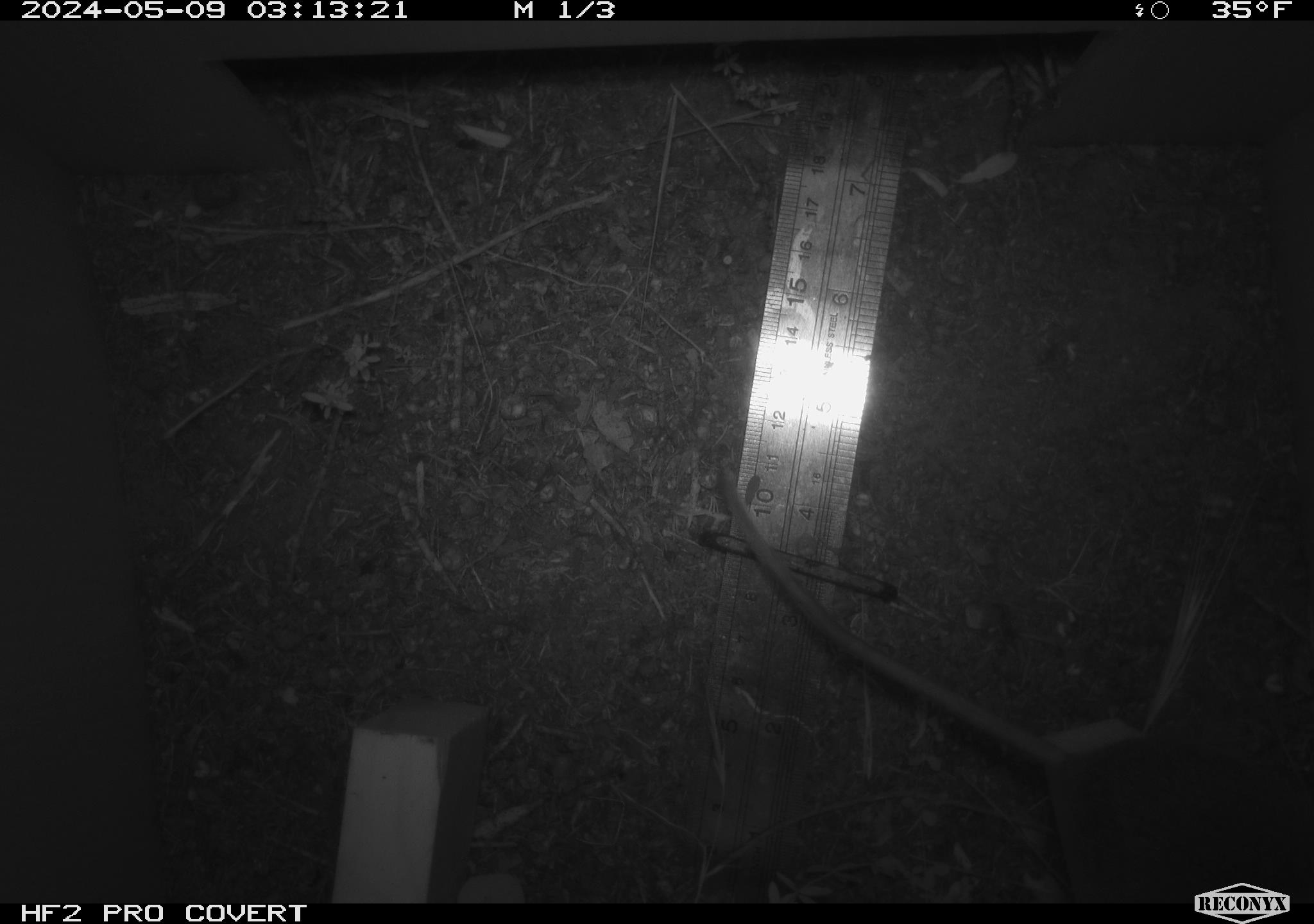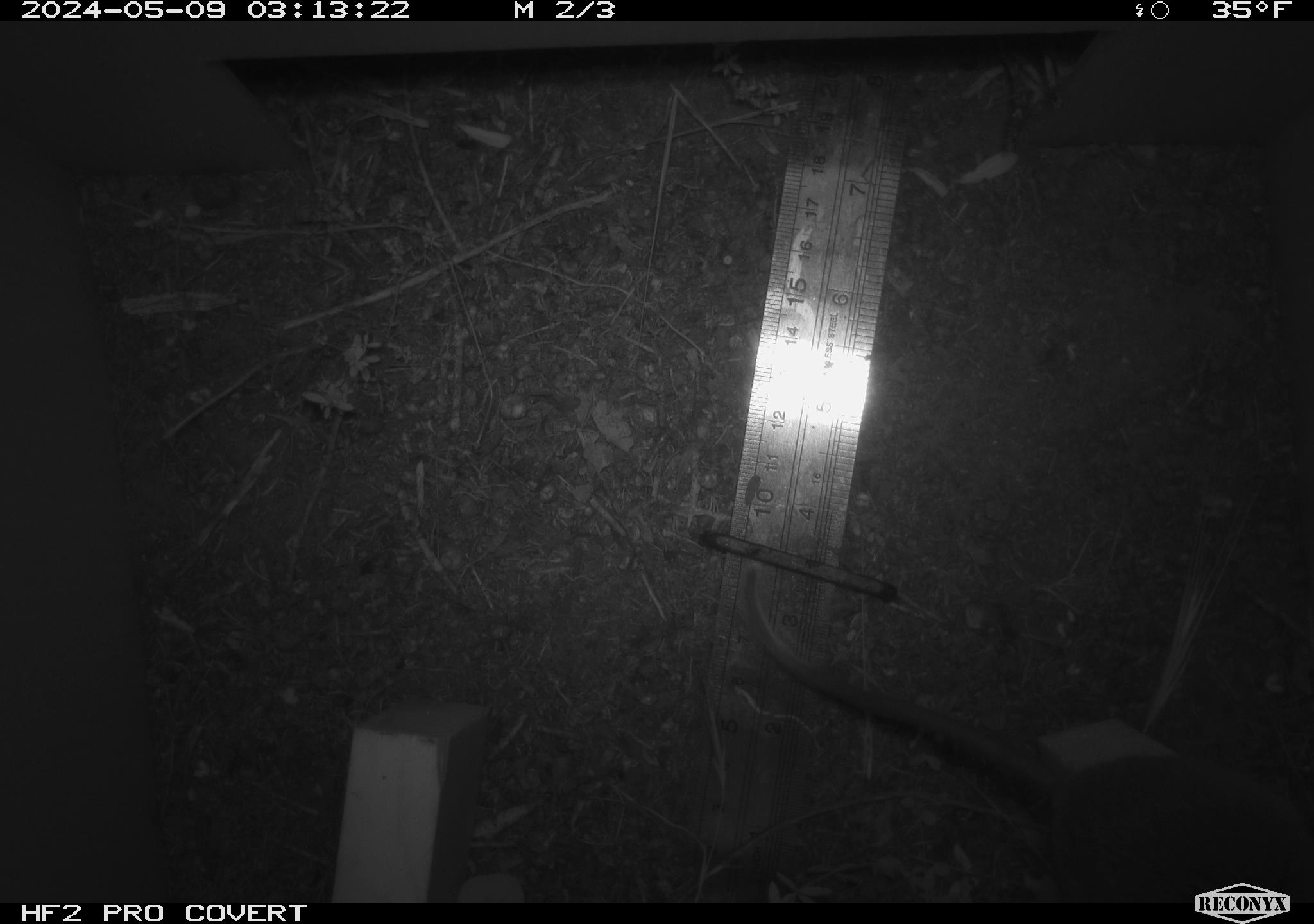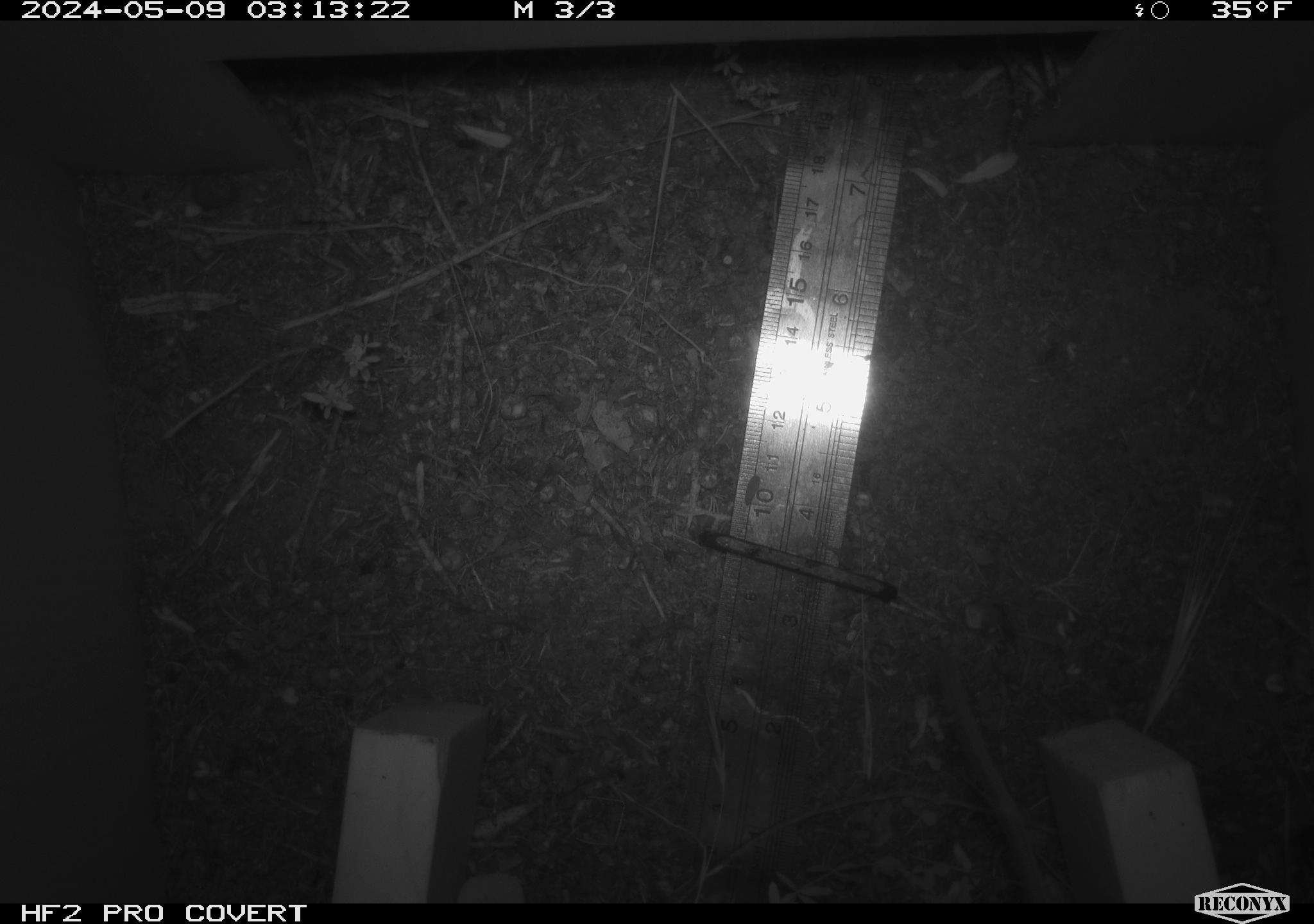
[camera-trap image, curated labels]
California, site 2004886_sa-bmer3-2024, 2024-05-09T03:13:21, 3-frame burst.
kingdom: Animalia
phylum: Chordata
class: Mammalia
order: Rodentia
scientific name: Rodentia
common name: mouse species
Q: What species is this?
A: Mouse species (Rodentia).